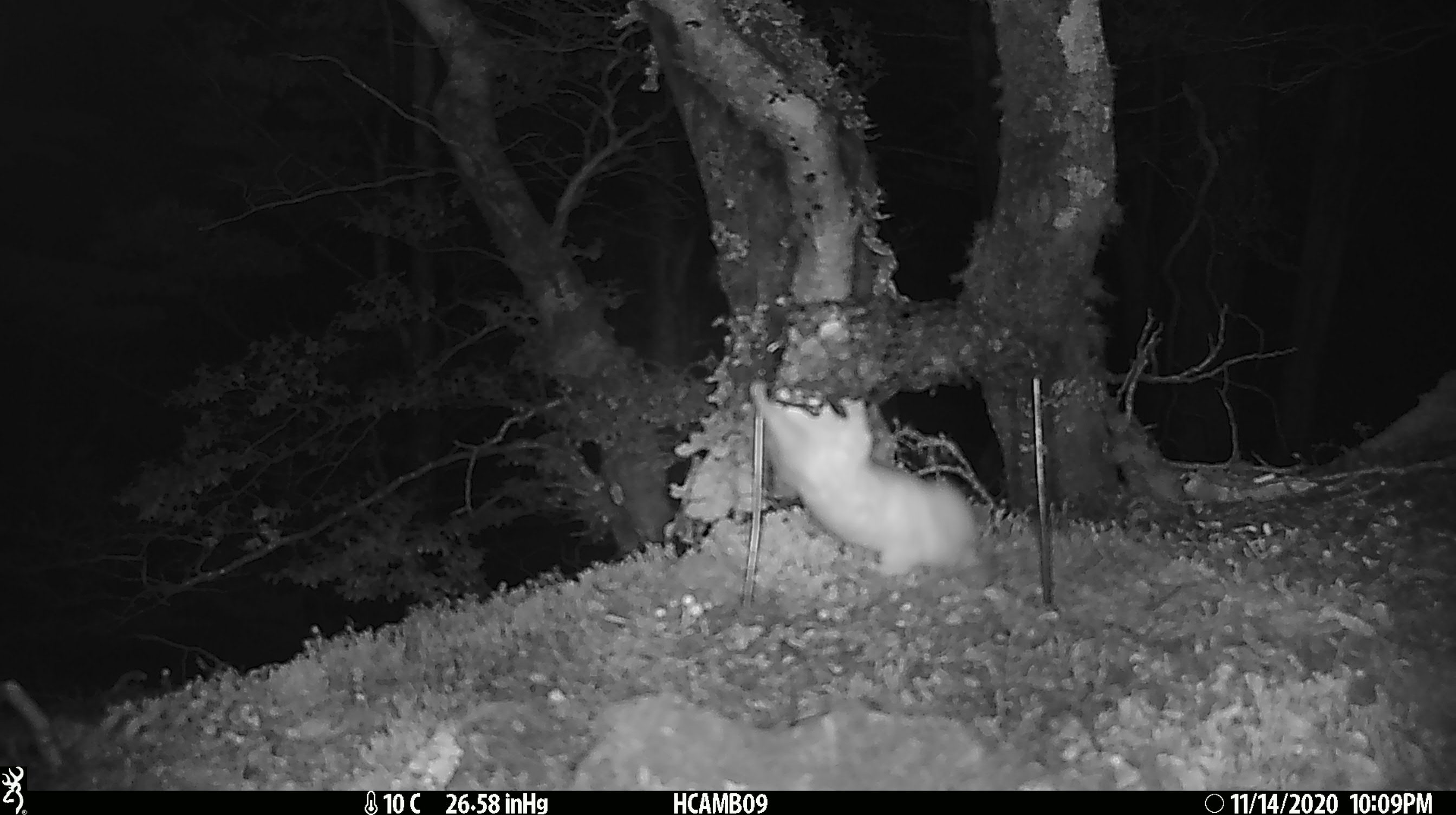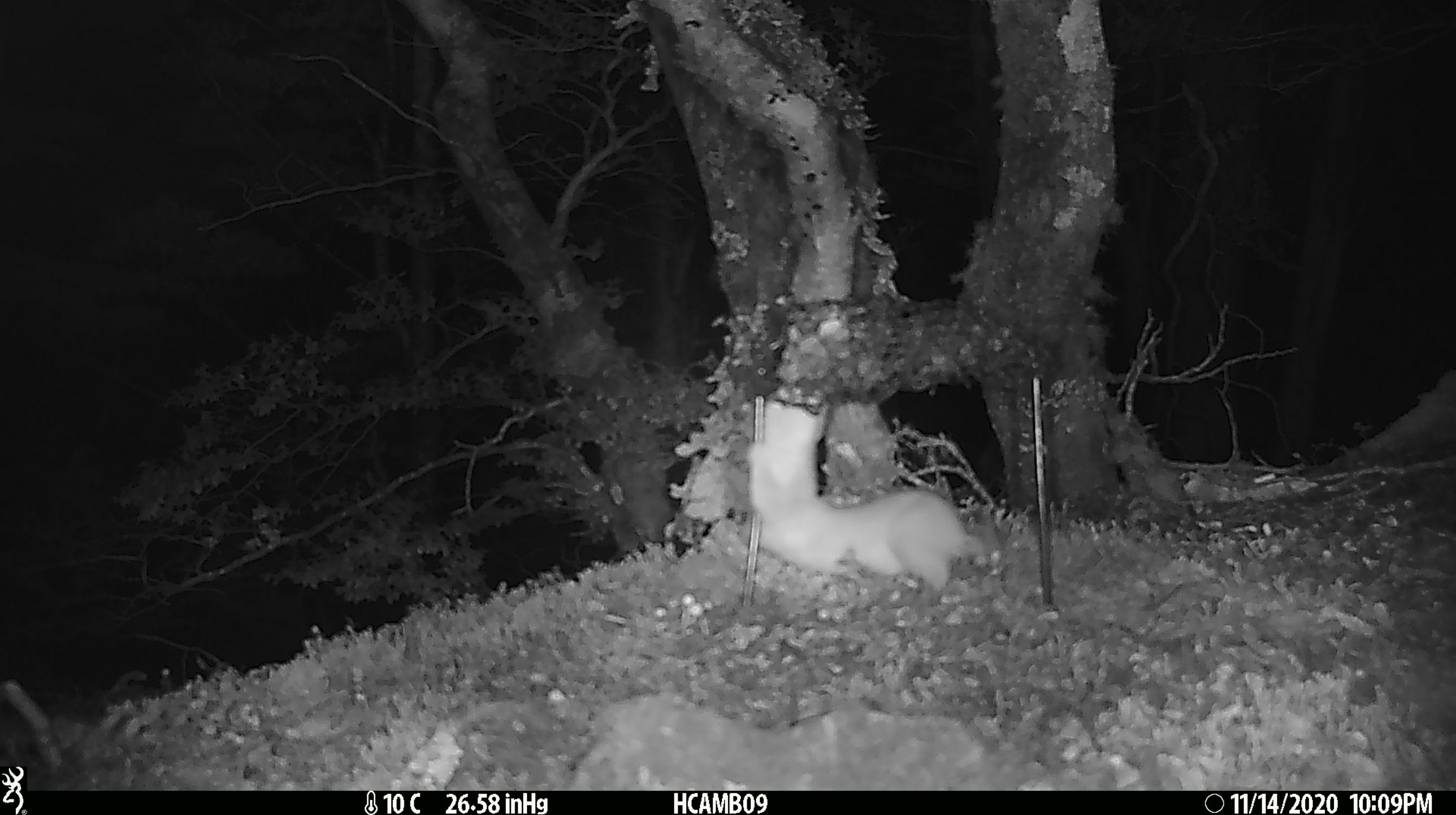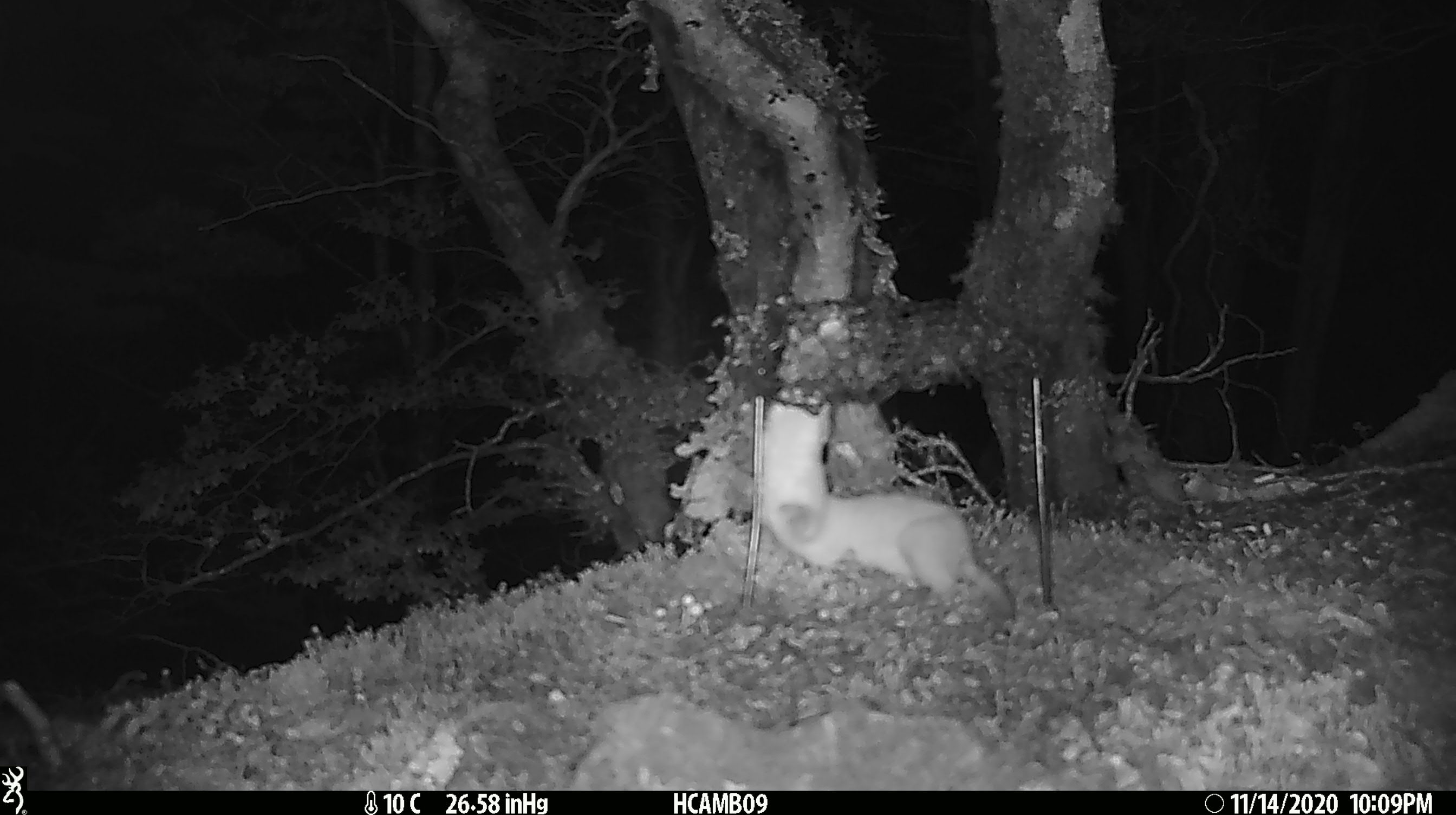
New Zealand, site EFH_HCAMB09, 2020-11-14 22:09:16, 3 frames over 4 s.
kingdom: Animalia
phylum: Chordata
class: Mammalia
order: Carnivora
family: Mustelidae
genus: Mustela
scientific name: Mustela nivalis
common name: least weasel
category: weasel